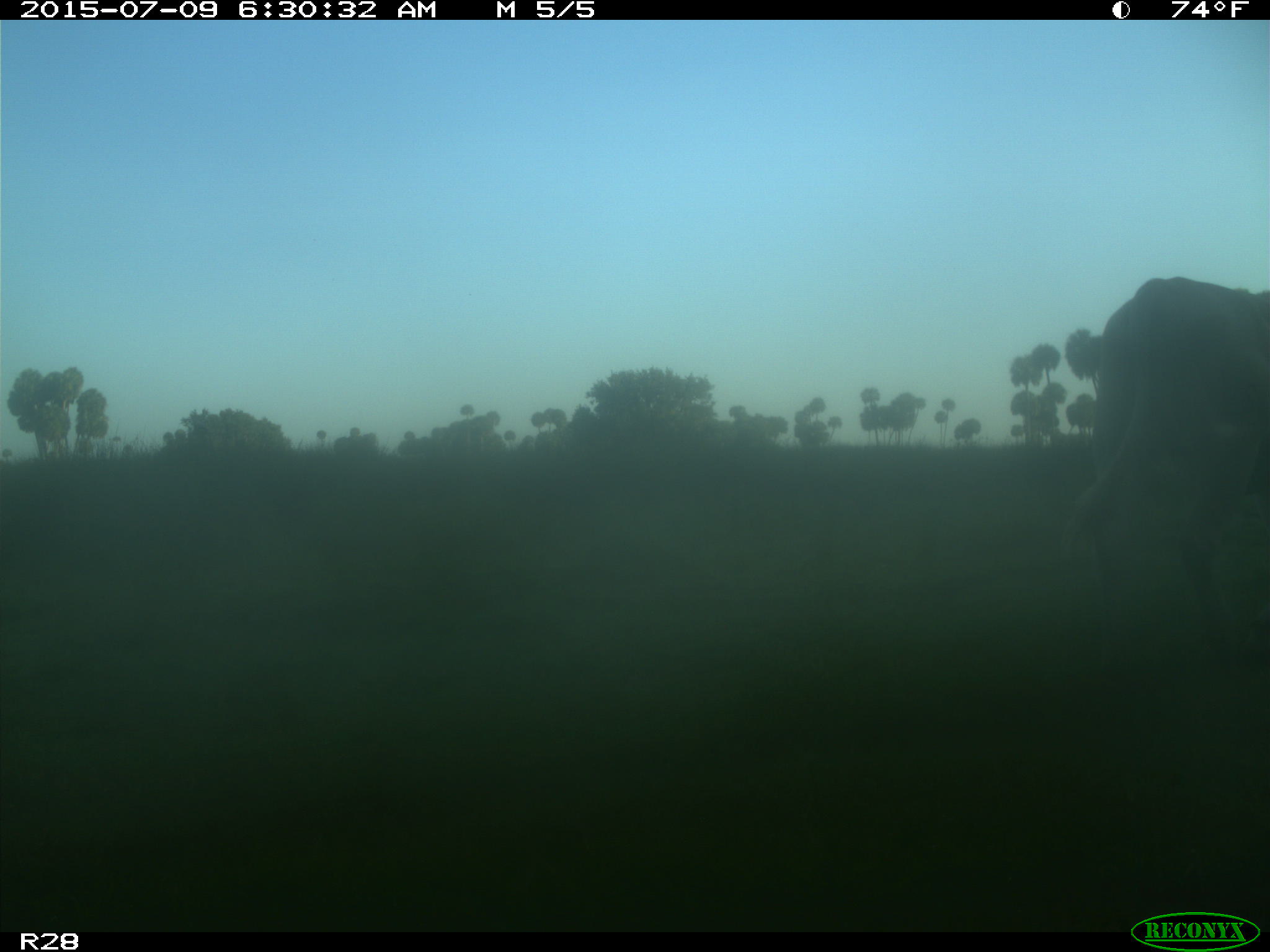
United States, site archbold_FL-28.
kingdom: Animalia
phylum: Chordata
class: Mammalia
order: Artiodactyla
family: Bovidae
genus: Bos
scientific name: Bos taurus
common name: domestic cow